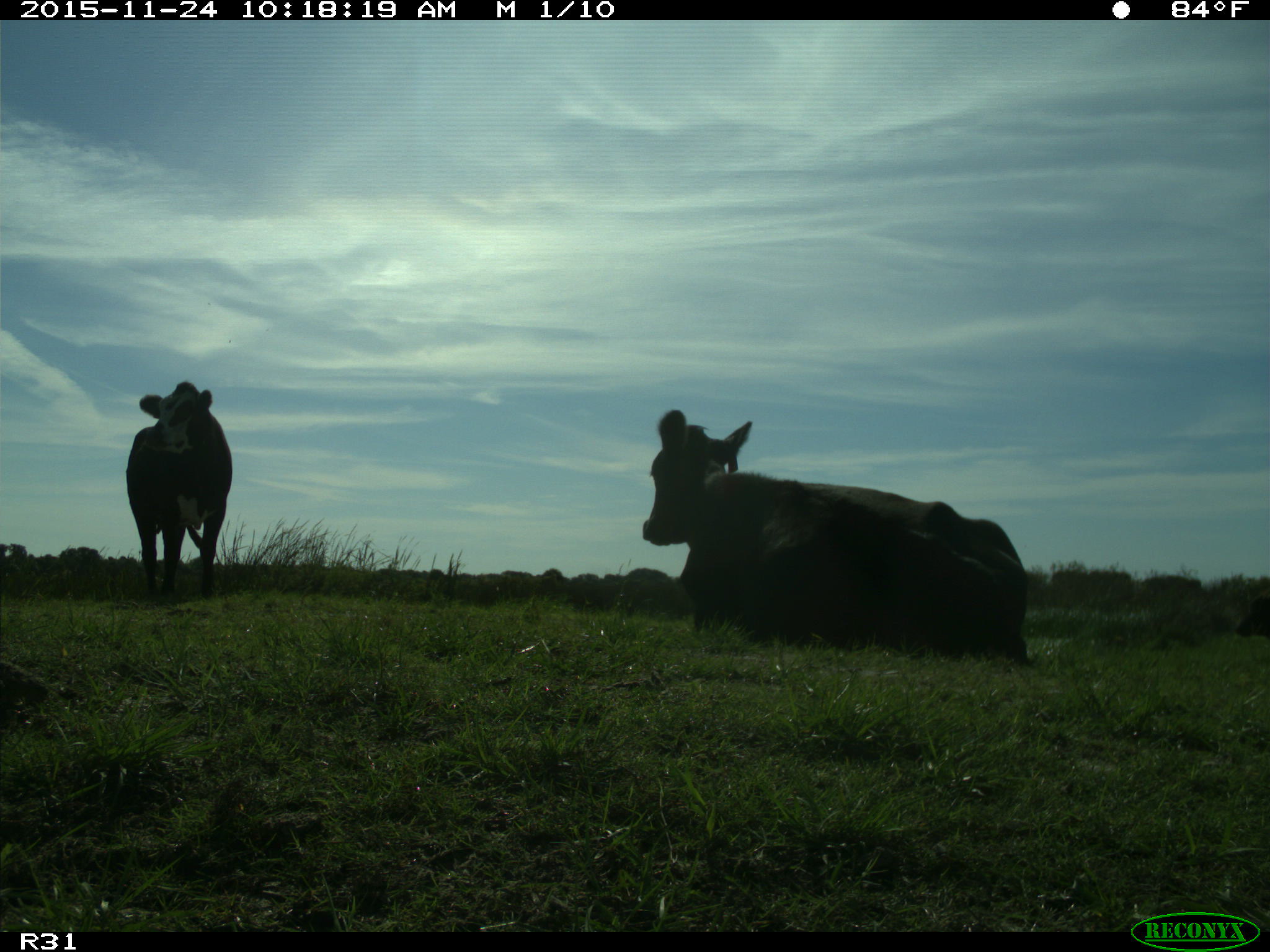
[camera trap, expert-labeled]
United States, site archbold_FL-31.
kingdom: Animalia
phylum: Chordata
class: Mammalia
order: Artiodactyla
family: Bovidae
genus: Bos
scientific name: Bos taurus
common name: domestic cow